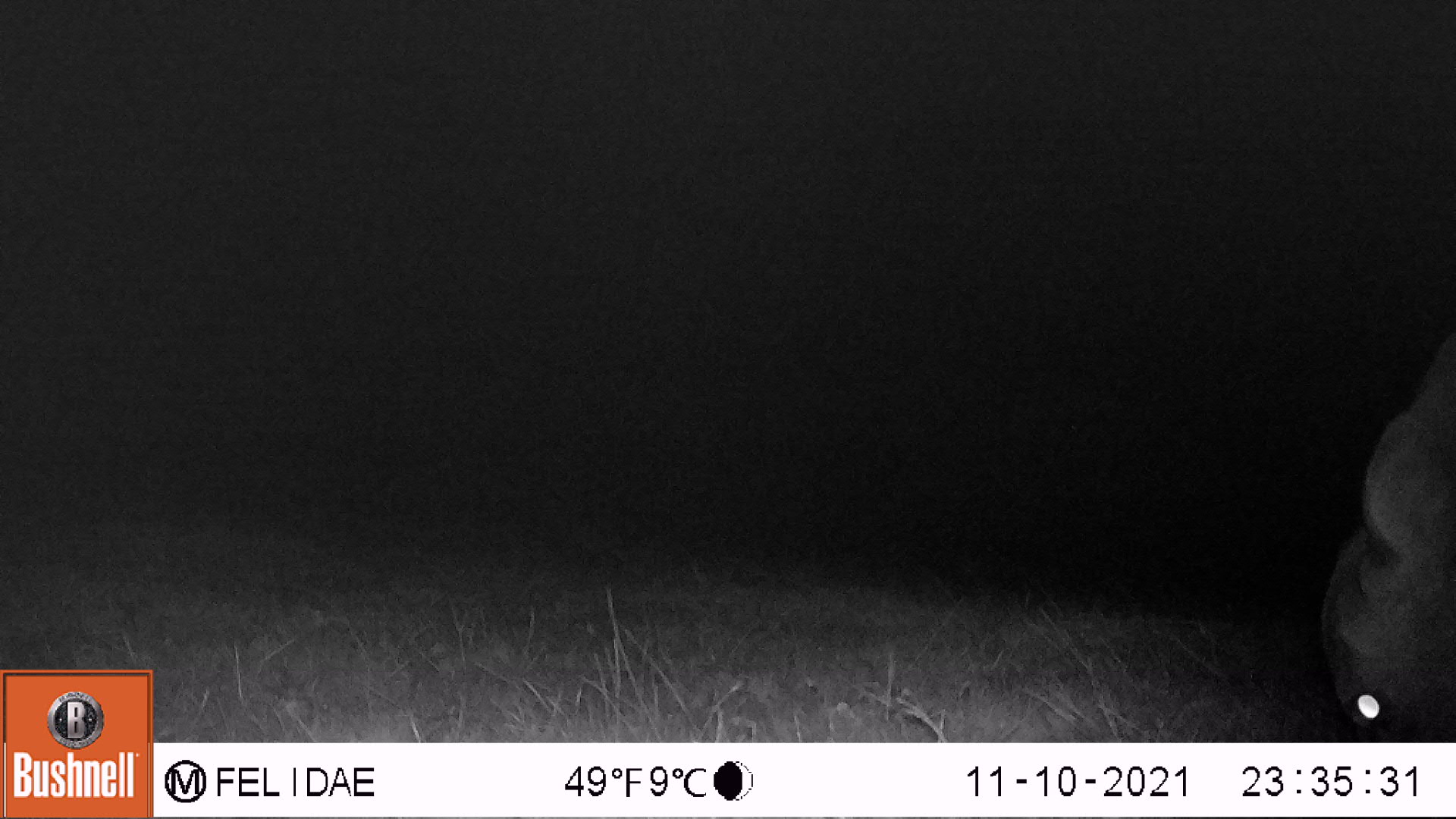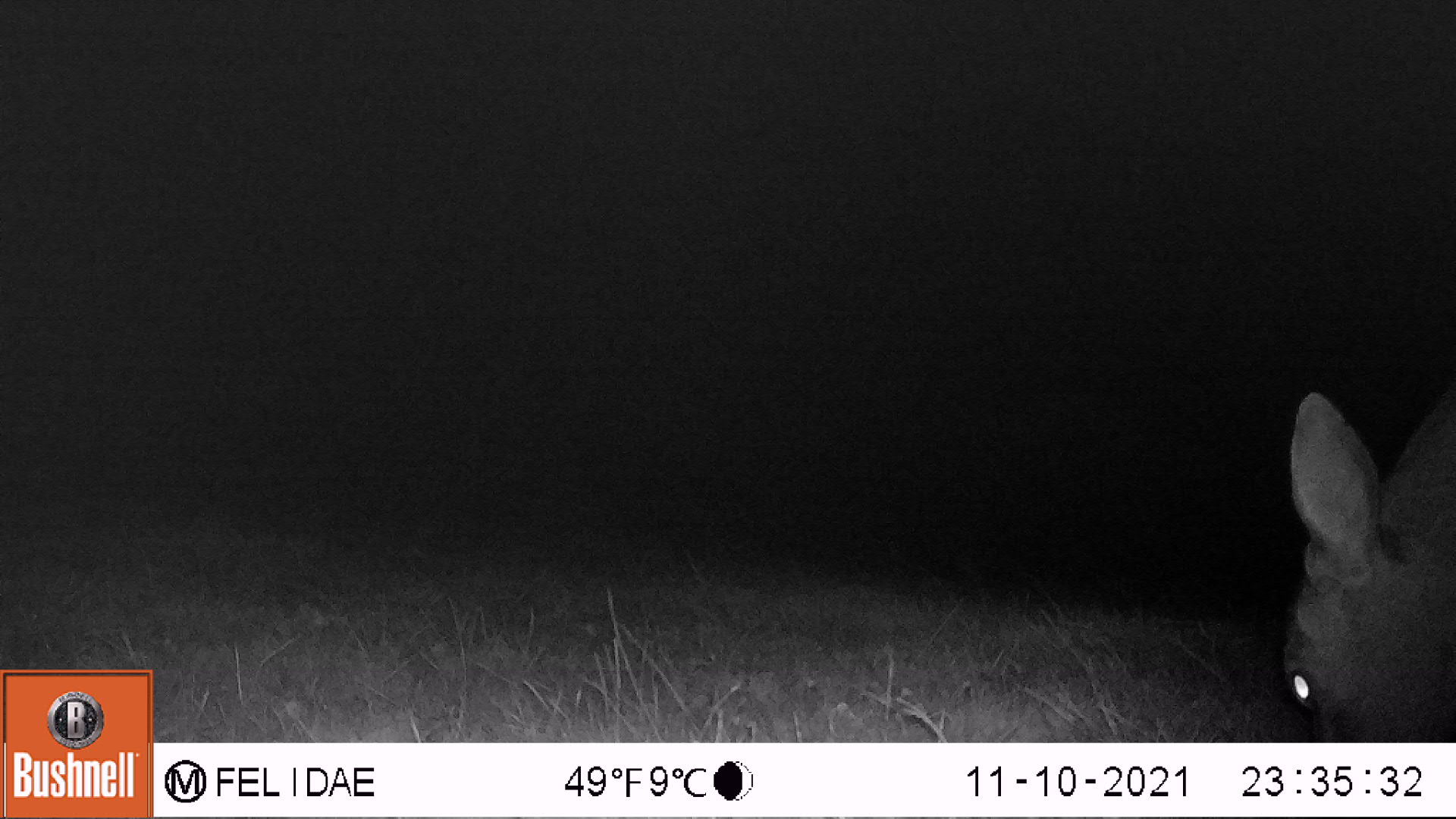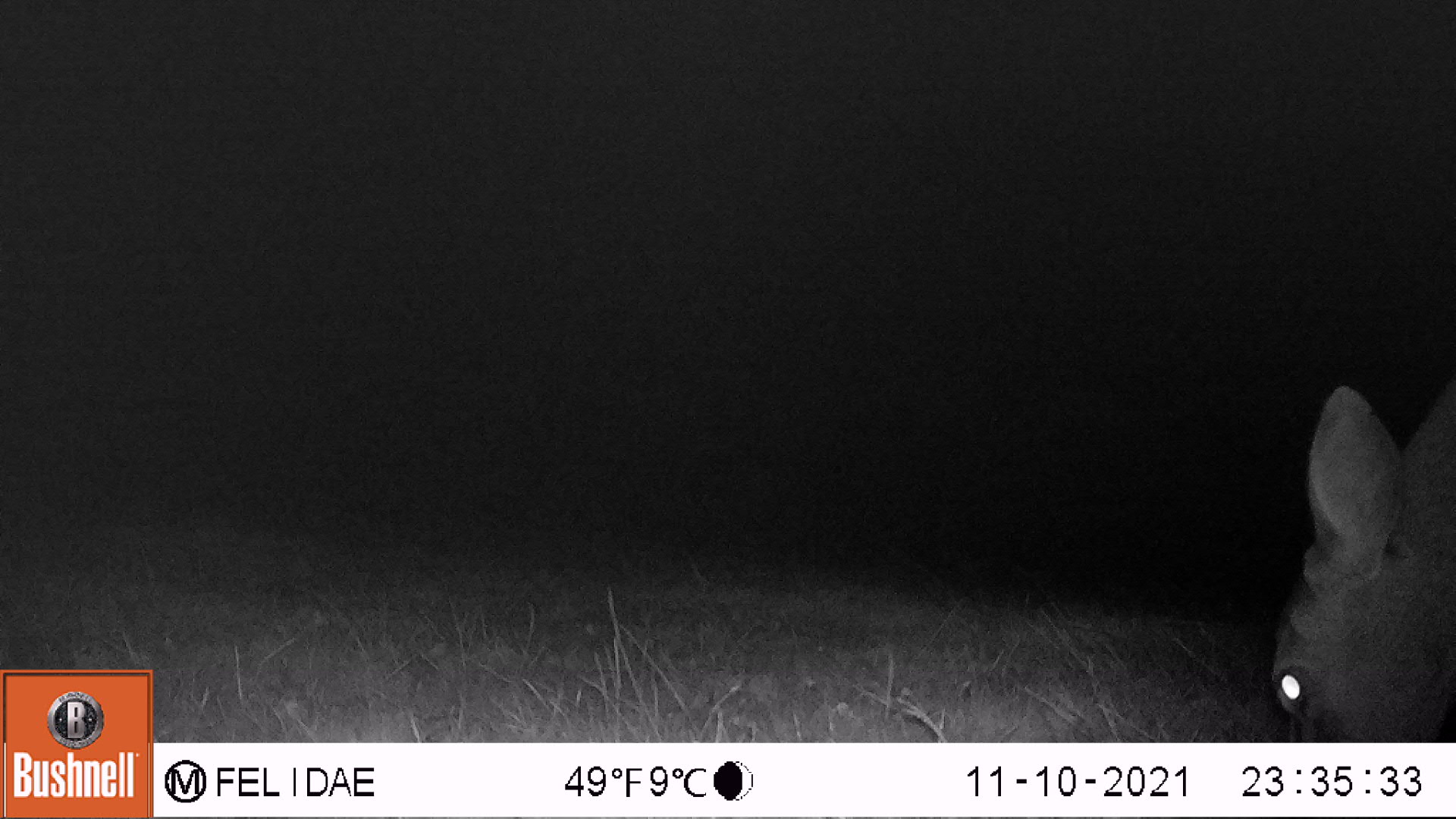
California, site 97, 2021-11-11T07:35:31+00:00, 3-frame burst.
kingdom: Animalia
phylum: Chordata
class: Mammalia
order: Artiodactyla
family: Cervidae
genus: Odocoileus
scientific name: Odocoileus hemionus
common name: mule deer